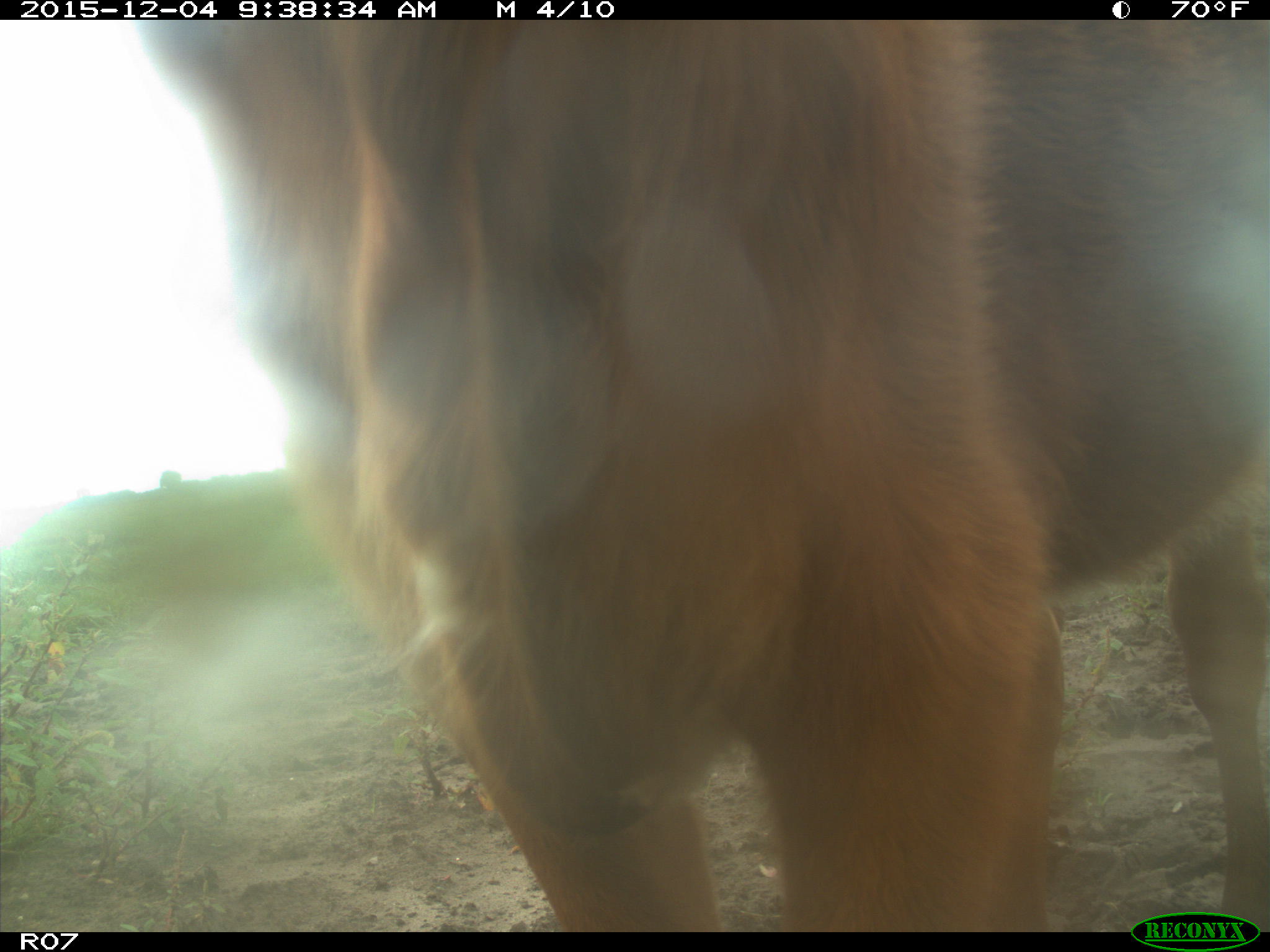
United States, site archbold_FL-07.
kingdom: Animalia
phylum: Chordata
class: Mammalia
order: Artiodactyla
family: Bovidae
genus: Bos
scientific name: Bos taurus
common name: domestic cow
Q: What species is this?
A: Bos taurus (domestic cow).